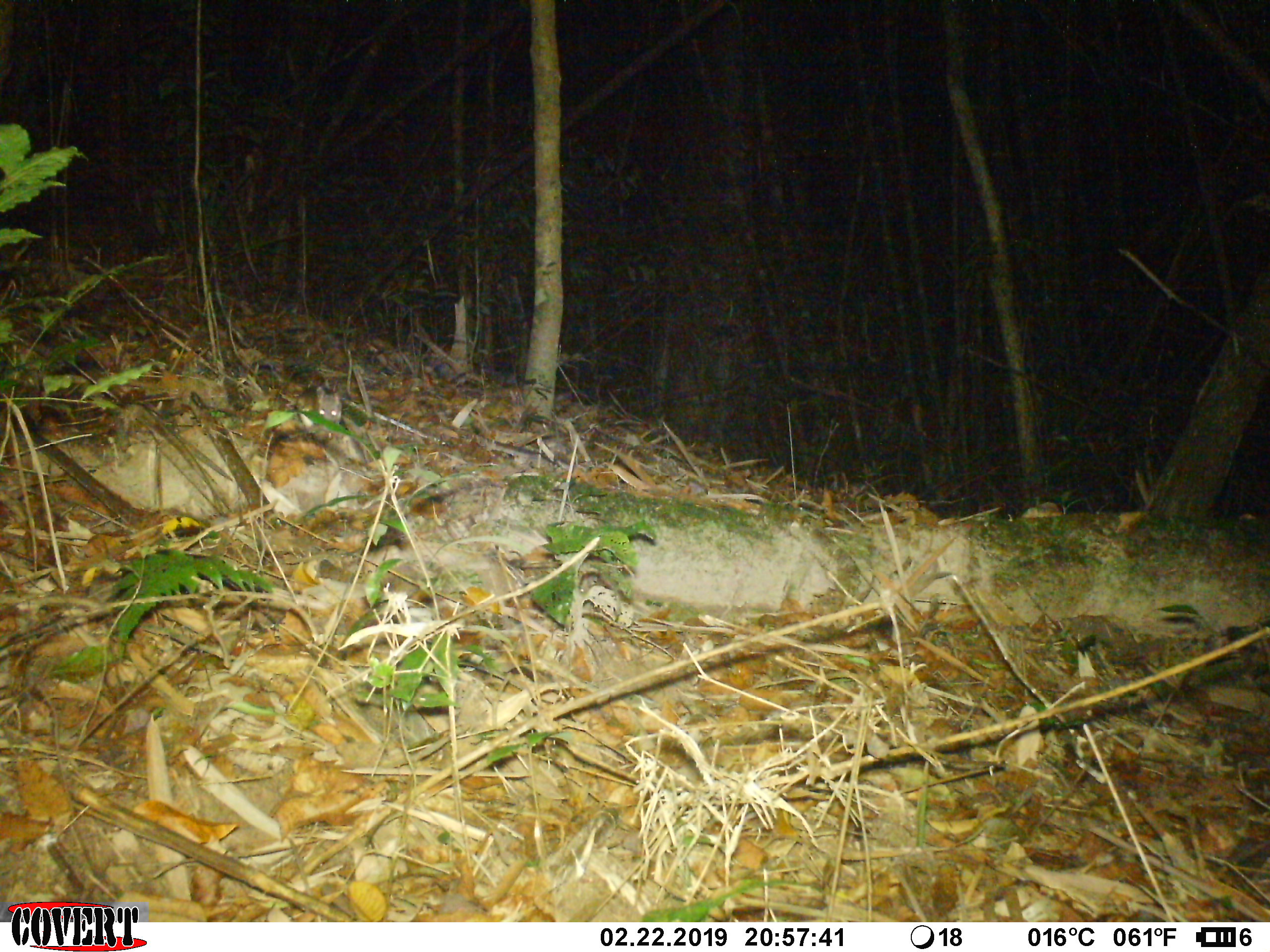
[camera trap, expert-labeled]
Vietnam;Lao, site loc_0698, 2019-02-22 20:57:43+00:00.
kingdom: Animalia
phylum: Chordata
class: Mammalia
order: Rodentia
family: Muridae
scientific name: Muridae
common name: old-world mice and rats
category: unidentified murid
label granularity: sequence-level